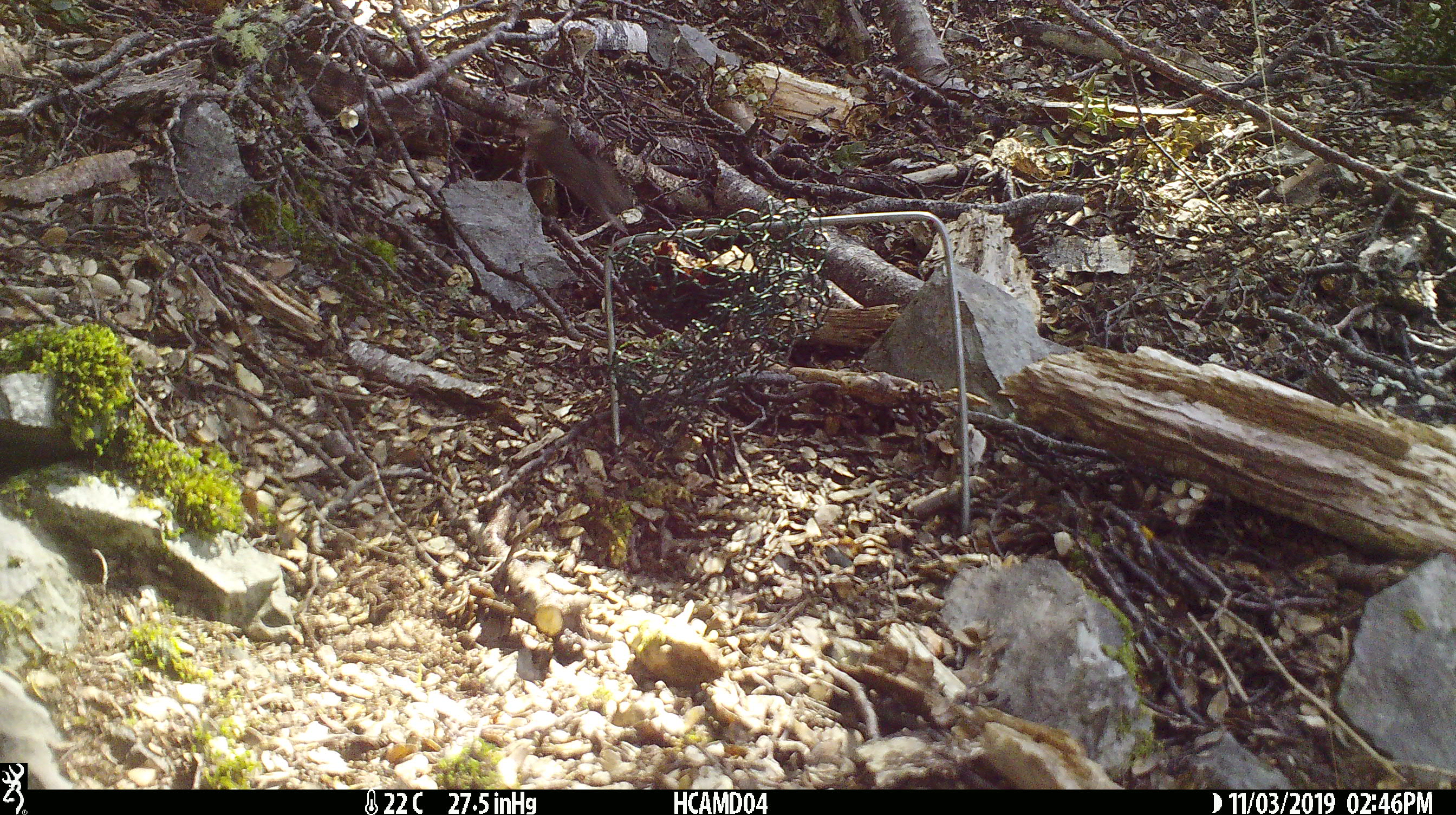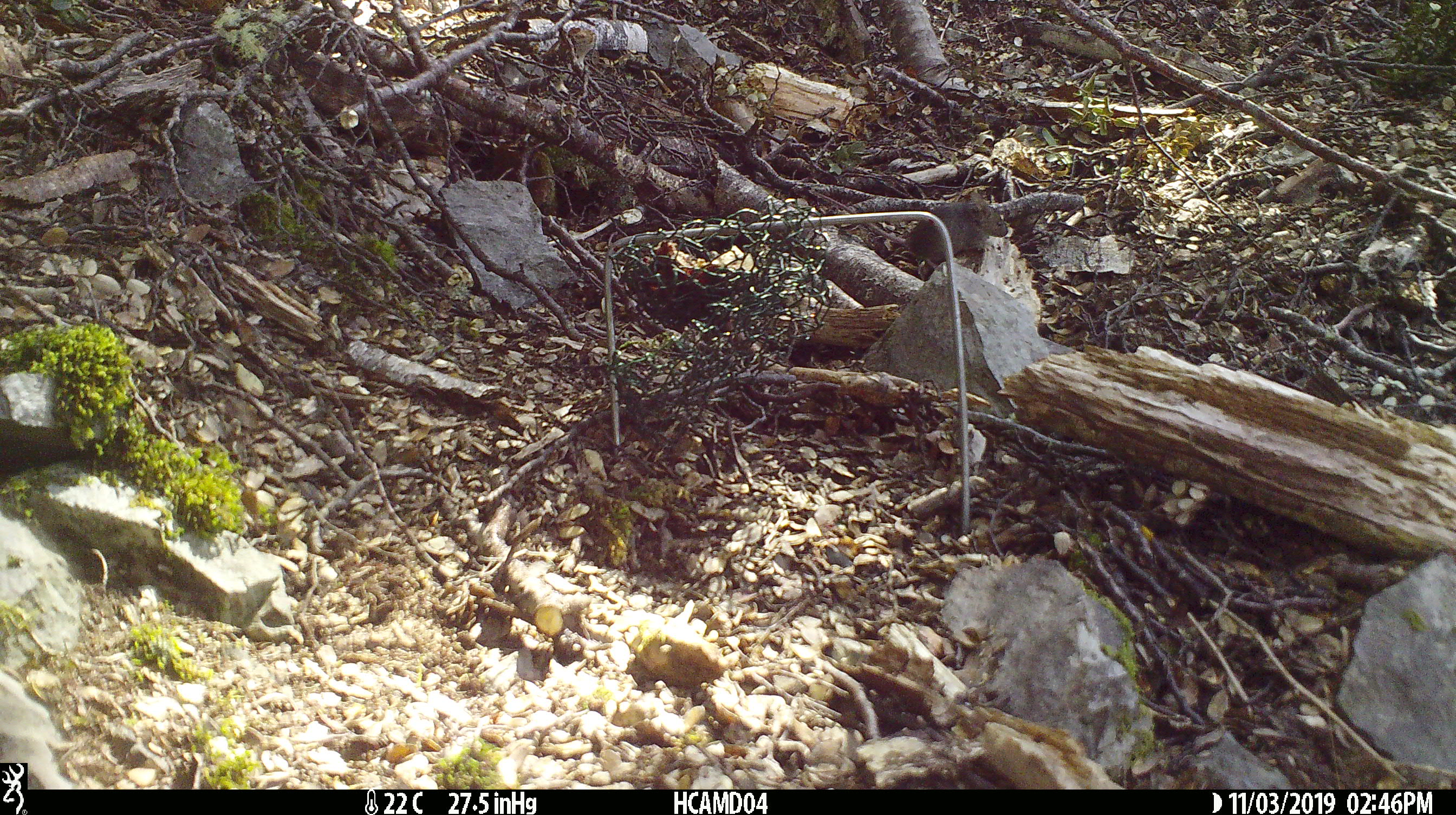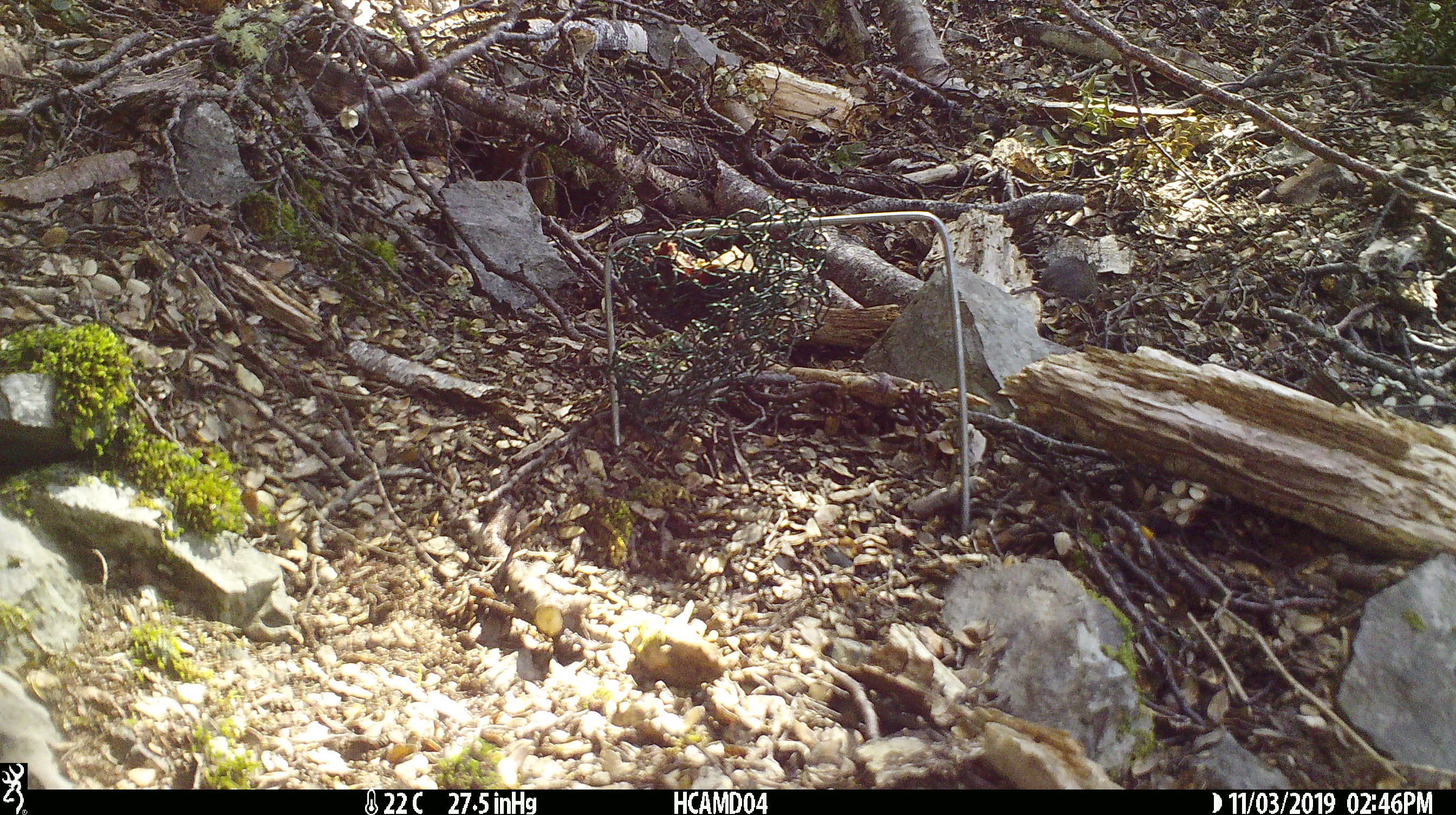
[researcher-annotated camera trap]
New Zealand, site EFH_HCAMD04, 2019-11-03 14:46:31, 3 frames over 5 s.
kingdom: Animalia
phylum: Chordata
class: Mammalia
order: Rodentia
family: Muridae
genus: Mus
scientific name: Mus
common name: mouse